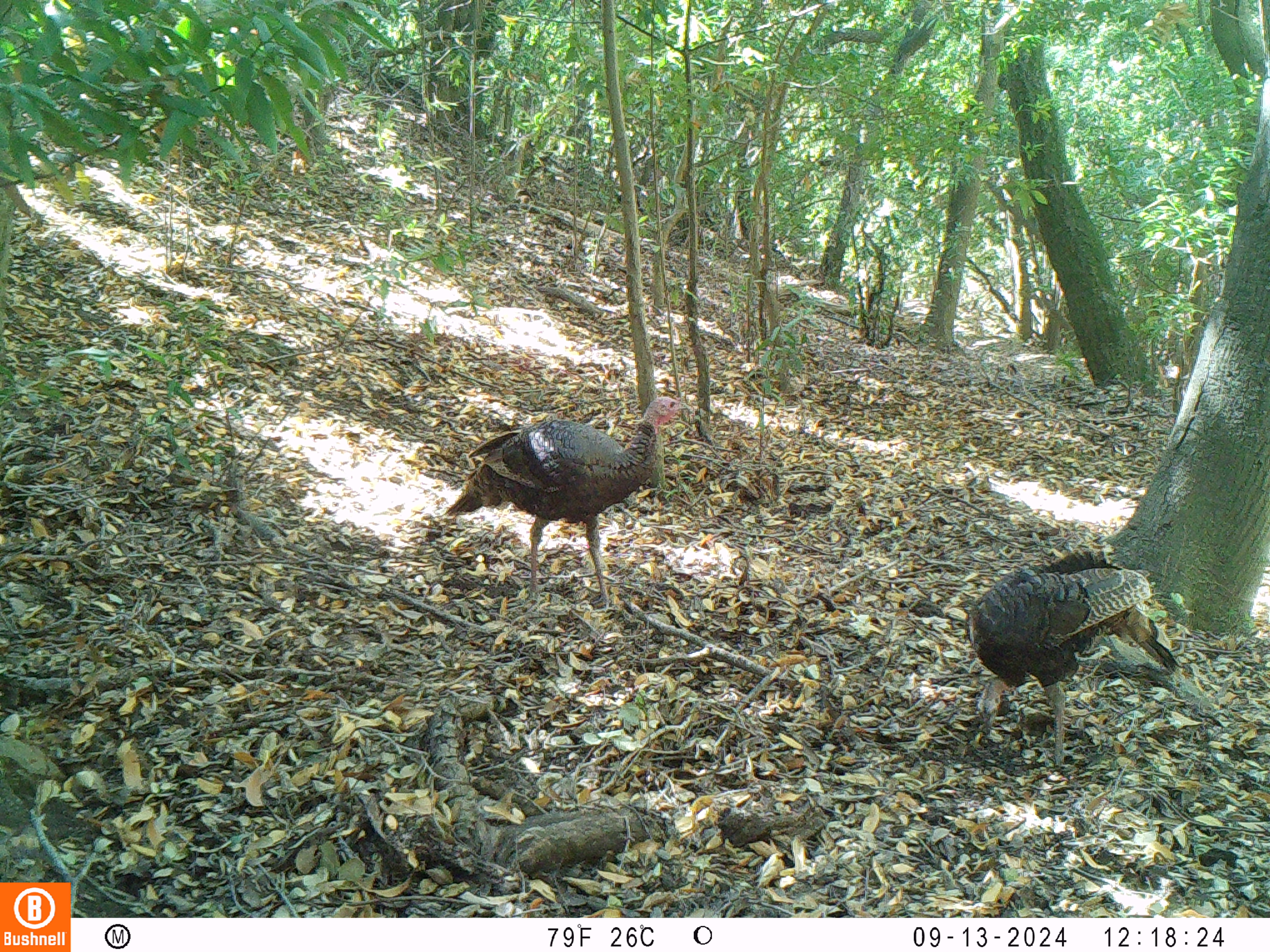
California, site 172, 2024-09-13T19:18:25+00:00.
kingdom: Animalia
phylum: Chordata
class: Aves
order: Galliformes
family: Phasianidae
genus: Meleagris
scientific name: Meleagris gallopavo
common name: turkey